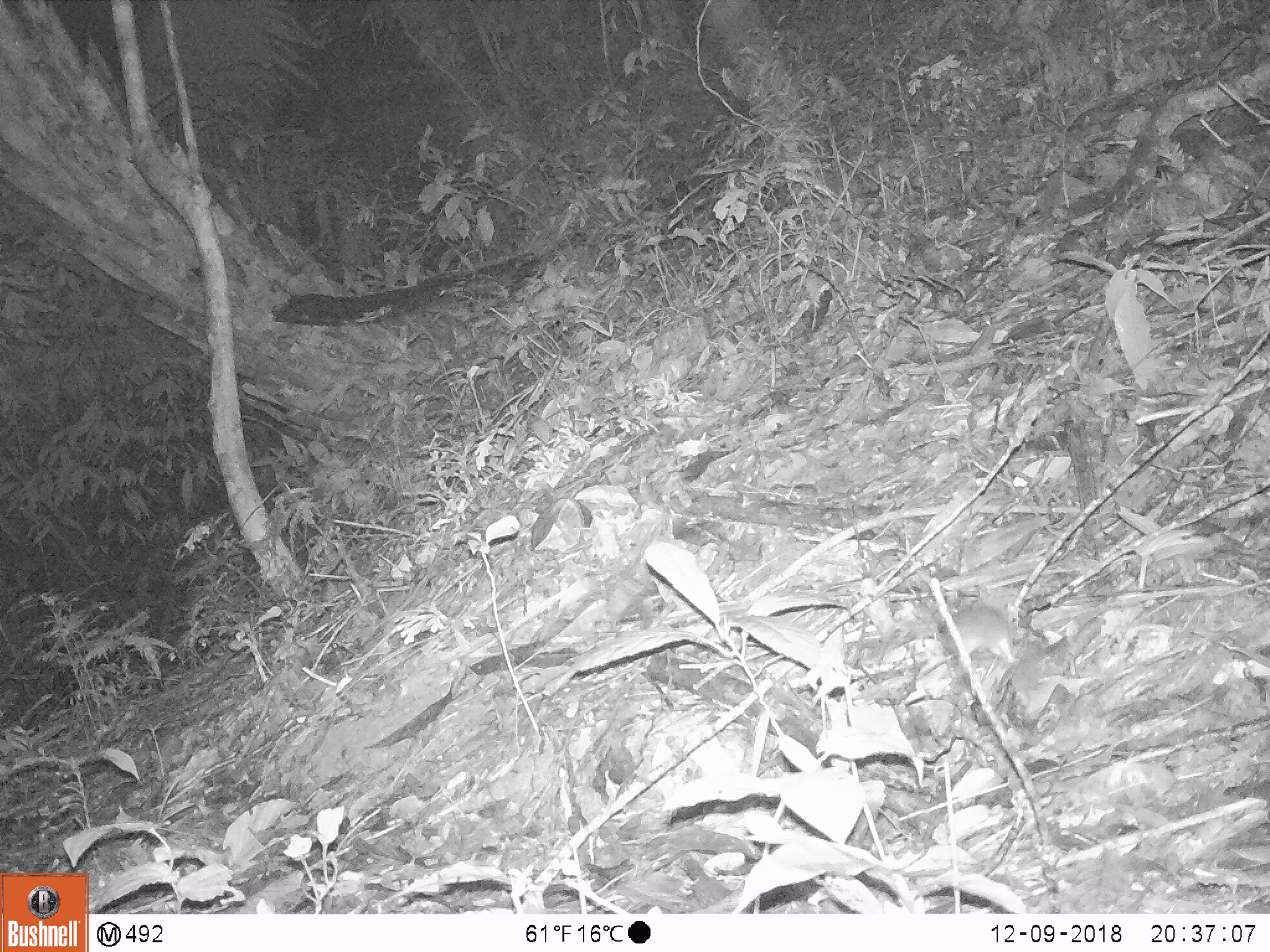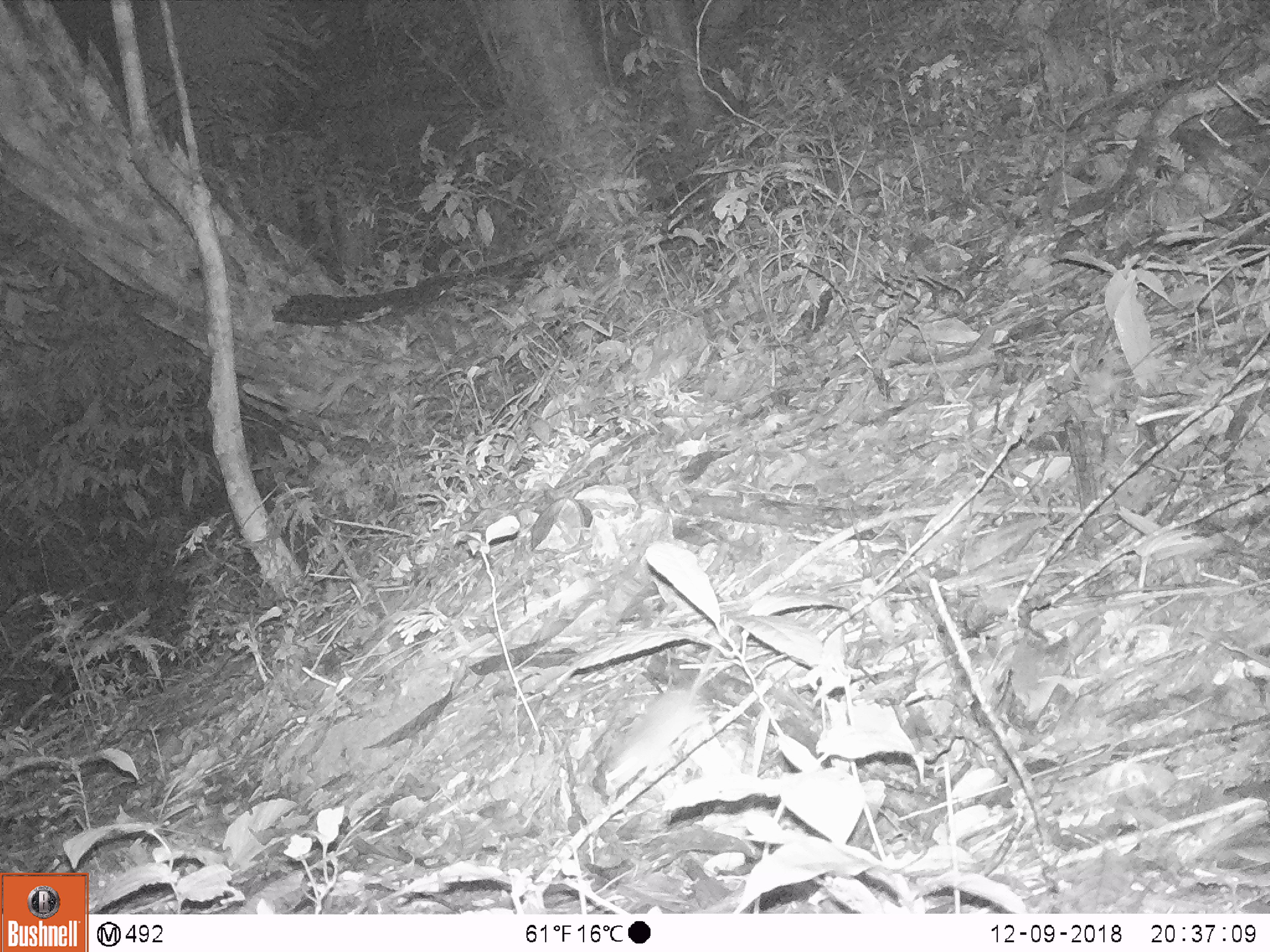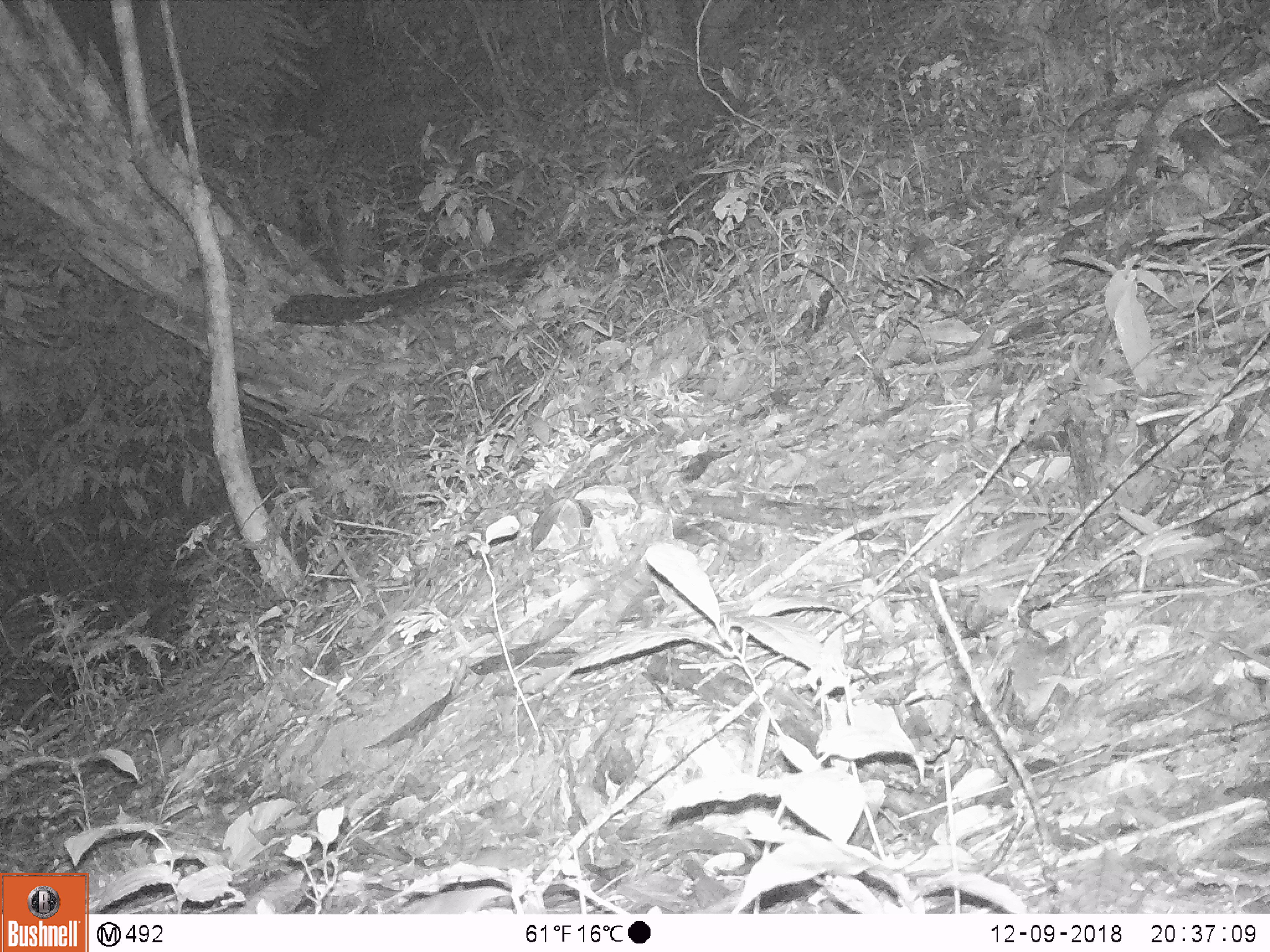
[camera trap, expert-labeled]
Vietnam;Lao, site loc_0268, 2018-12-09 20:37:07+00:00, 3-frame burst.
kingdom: Animalia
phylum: Chordata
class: Mammalia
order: Rodentia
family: Muridae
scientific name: Muridae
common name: old-world mice and rats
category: unidentified murid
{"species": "unidentified murid (old-world mice and rats) (Muridae)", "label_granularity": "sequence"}